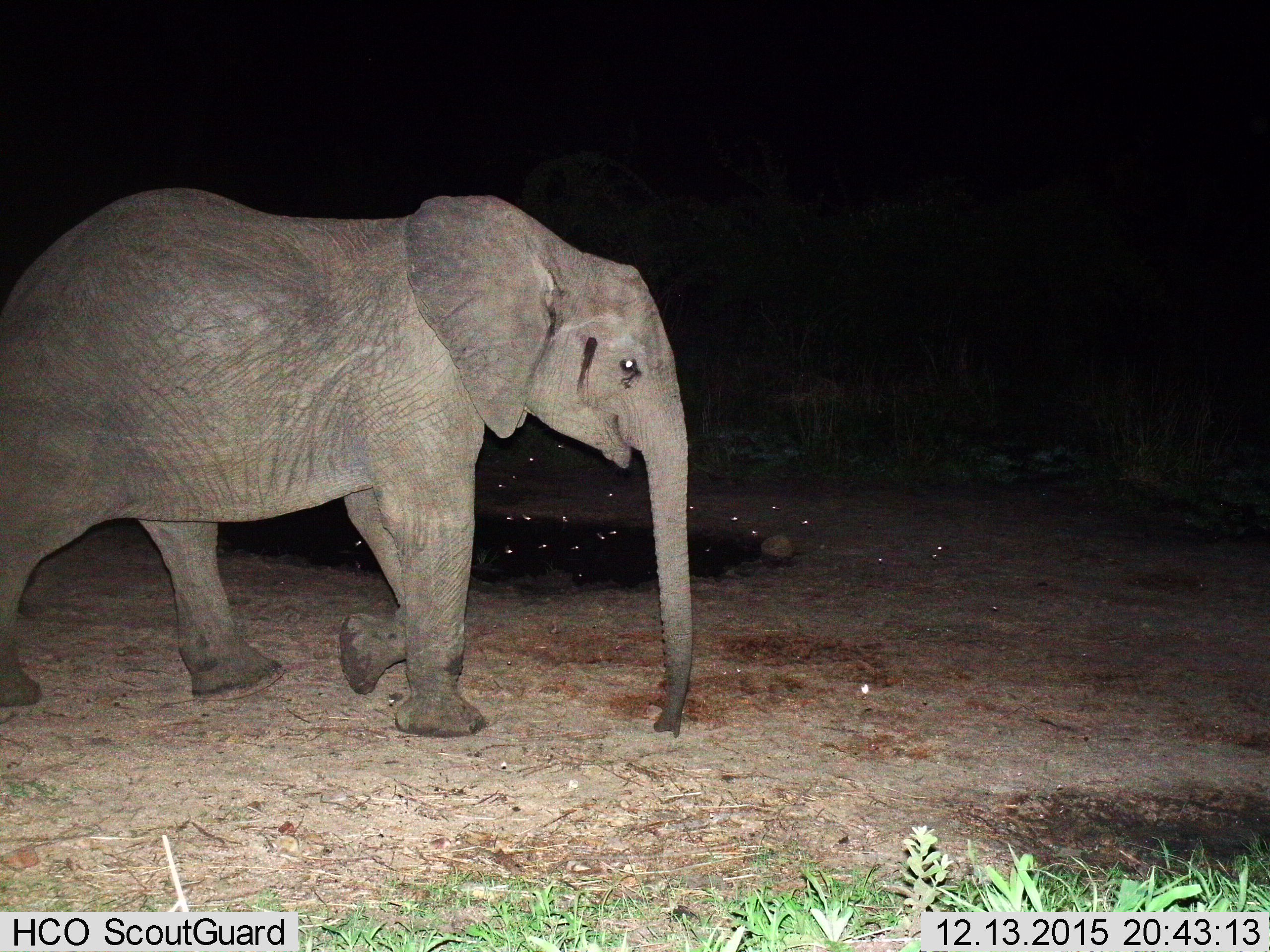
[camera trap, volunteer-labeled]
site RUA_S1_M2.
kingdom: Animalia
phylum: Chordata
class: Mammalia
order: Proboscidea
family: Elephantidae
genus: Loxodonta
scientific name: Loxodonta africana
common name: african bush elephant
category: elephant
Elephant (african bush elephant) (Loxodonta africana), count 1. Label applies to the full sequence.